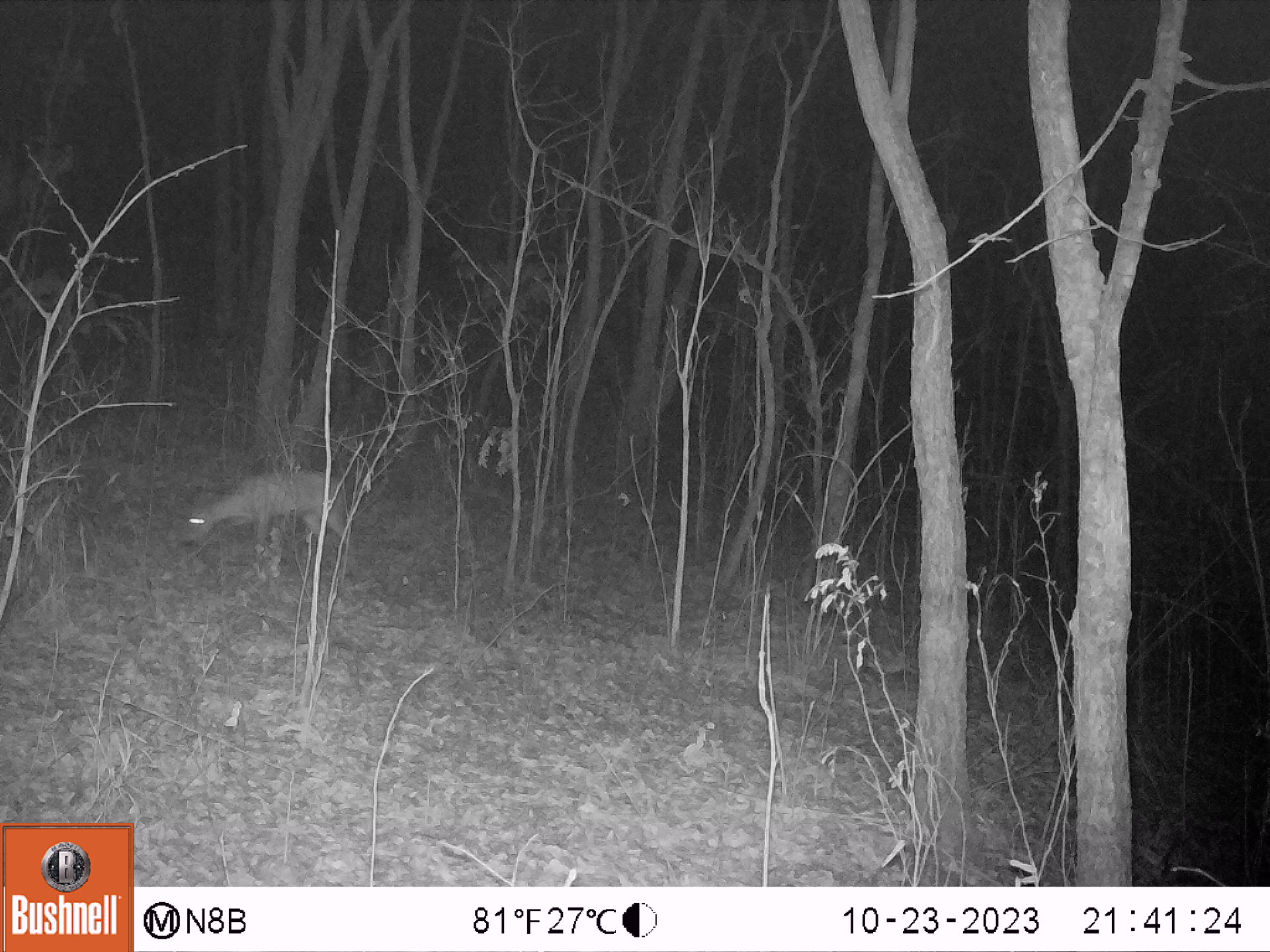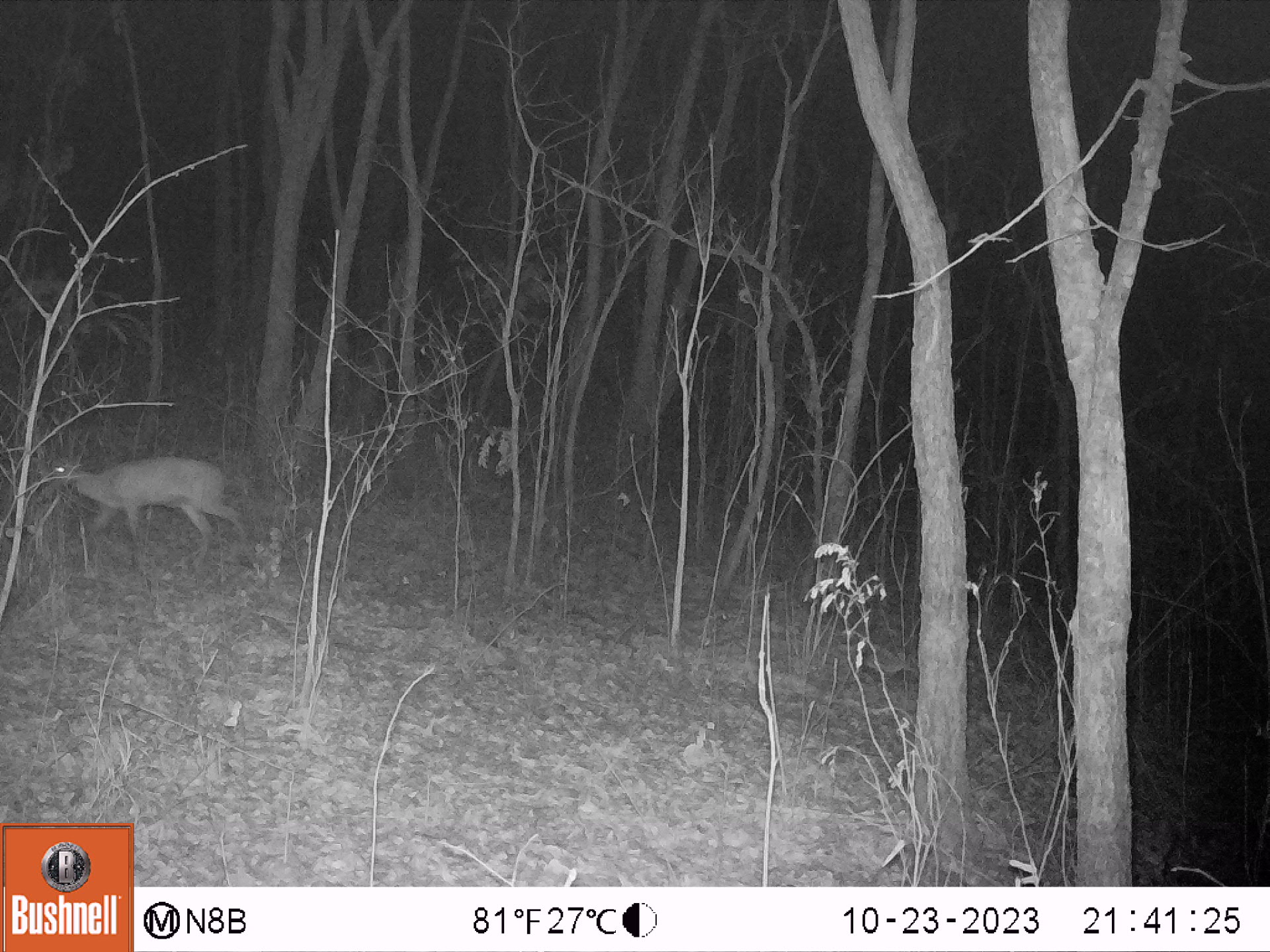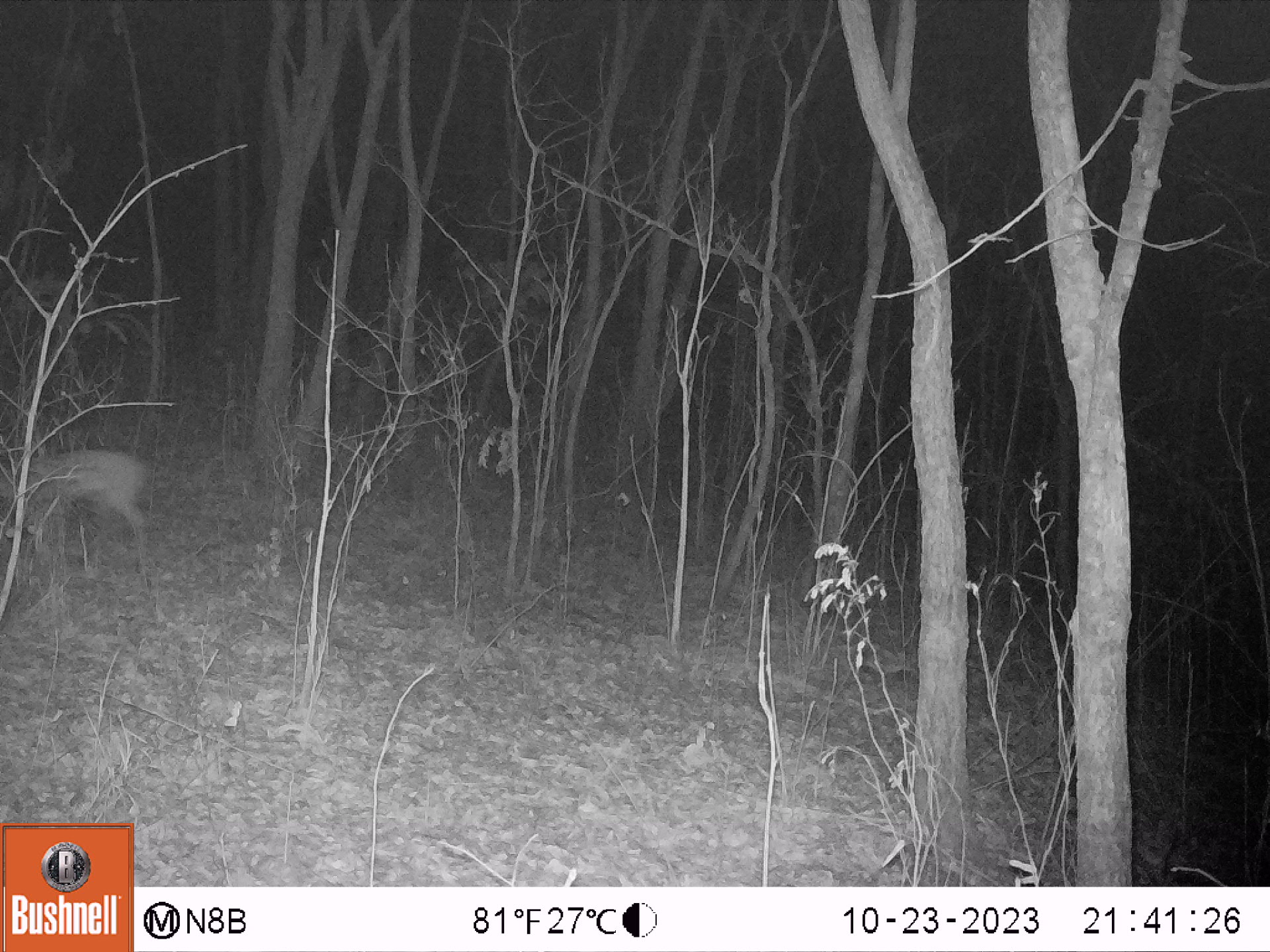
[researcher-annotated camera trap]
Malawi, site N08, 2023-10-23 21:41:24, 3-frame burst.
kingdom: Animalia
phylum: Chordata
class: Mammalia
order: Artiodactyla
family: Bovidae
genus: Sylvicapra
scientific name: Sylvicapra grimmia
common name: common duiker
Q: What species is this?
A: Common duiker (Sylvicapra grimmia).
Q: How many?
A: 1.